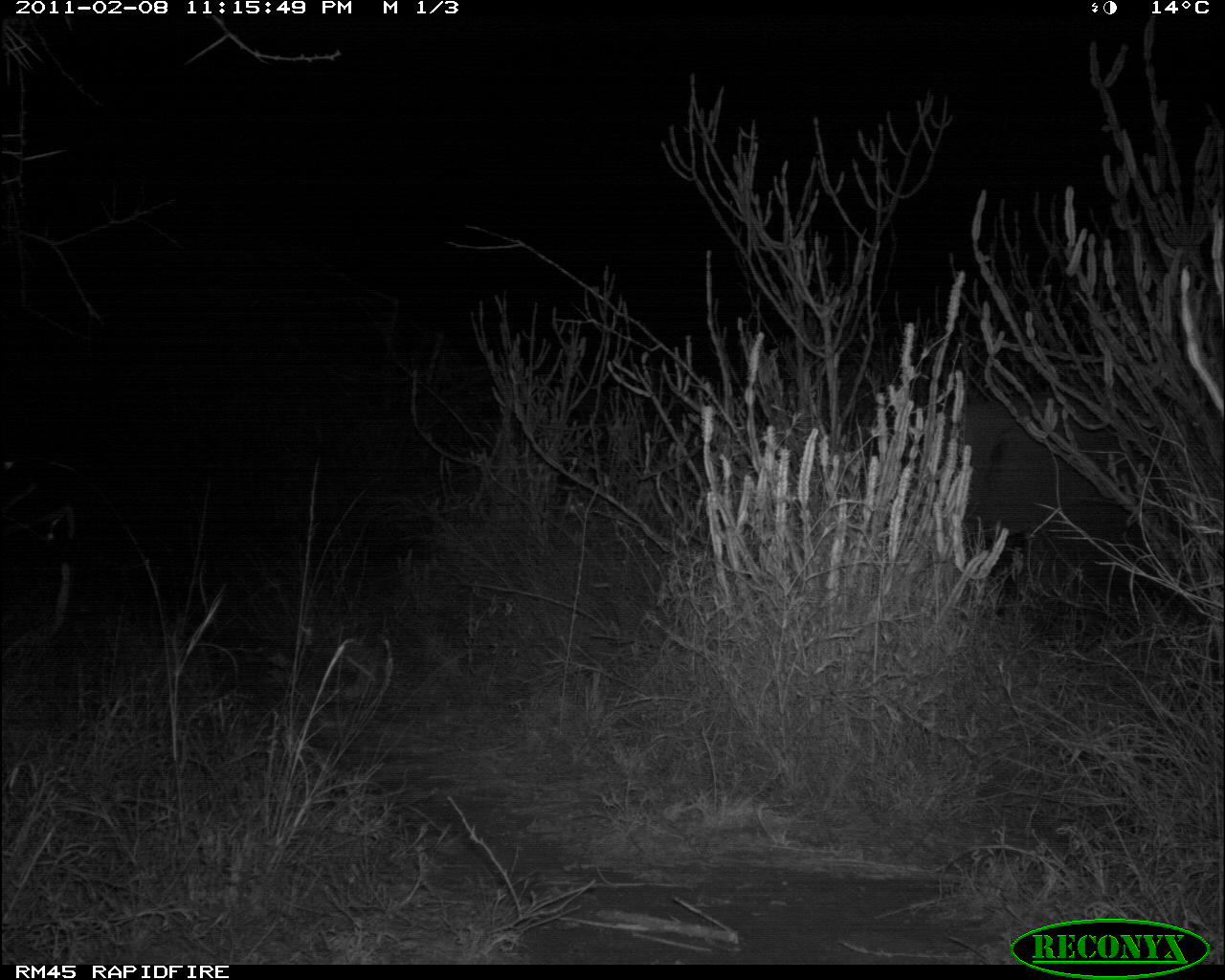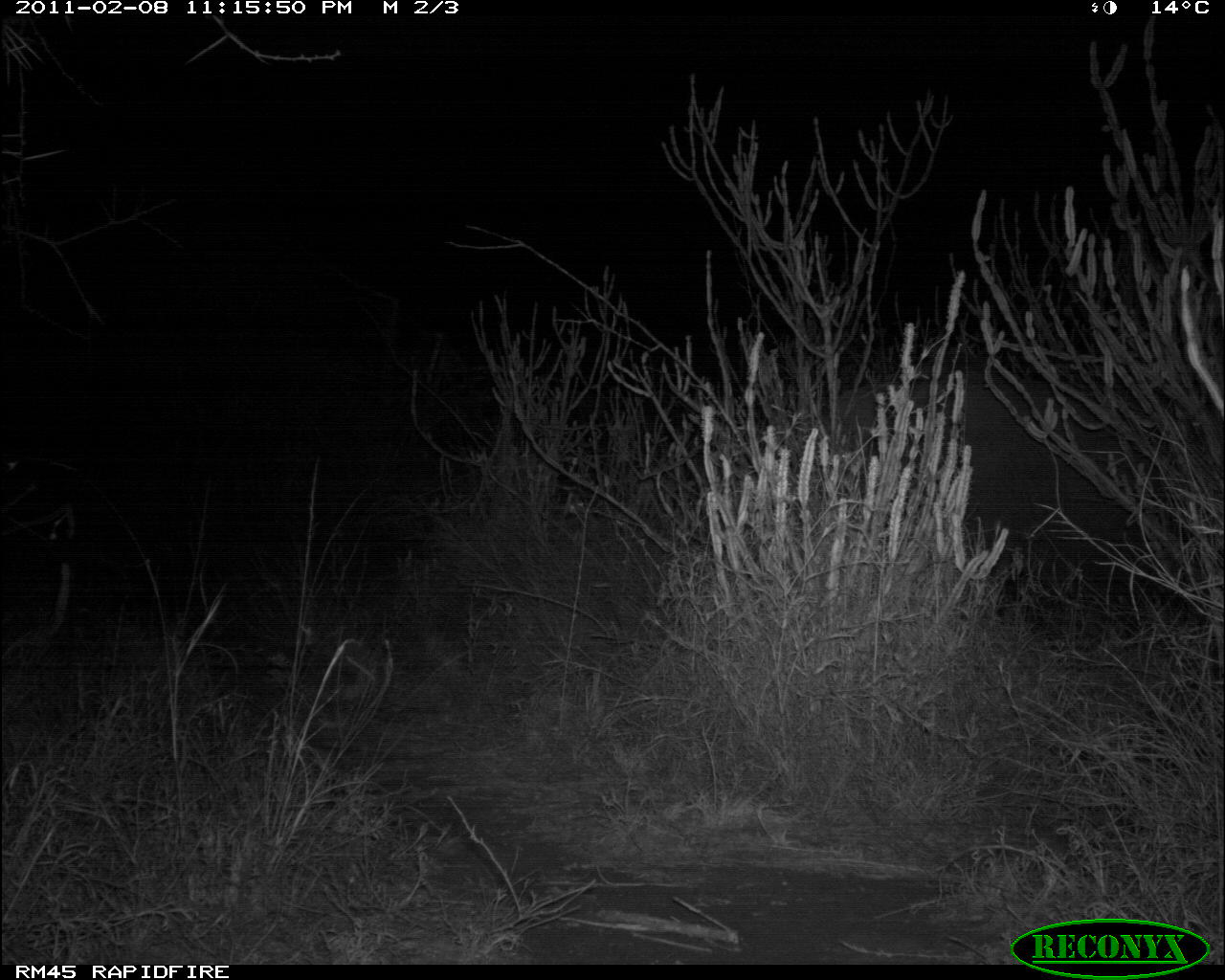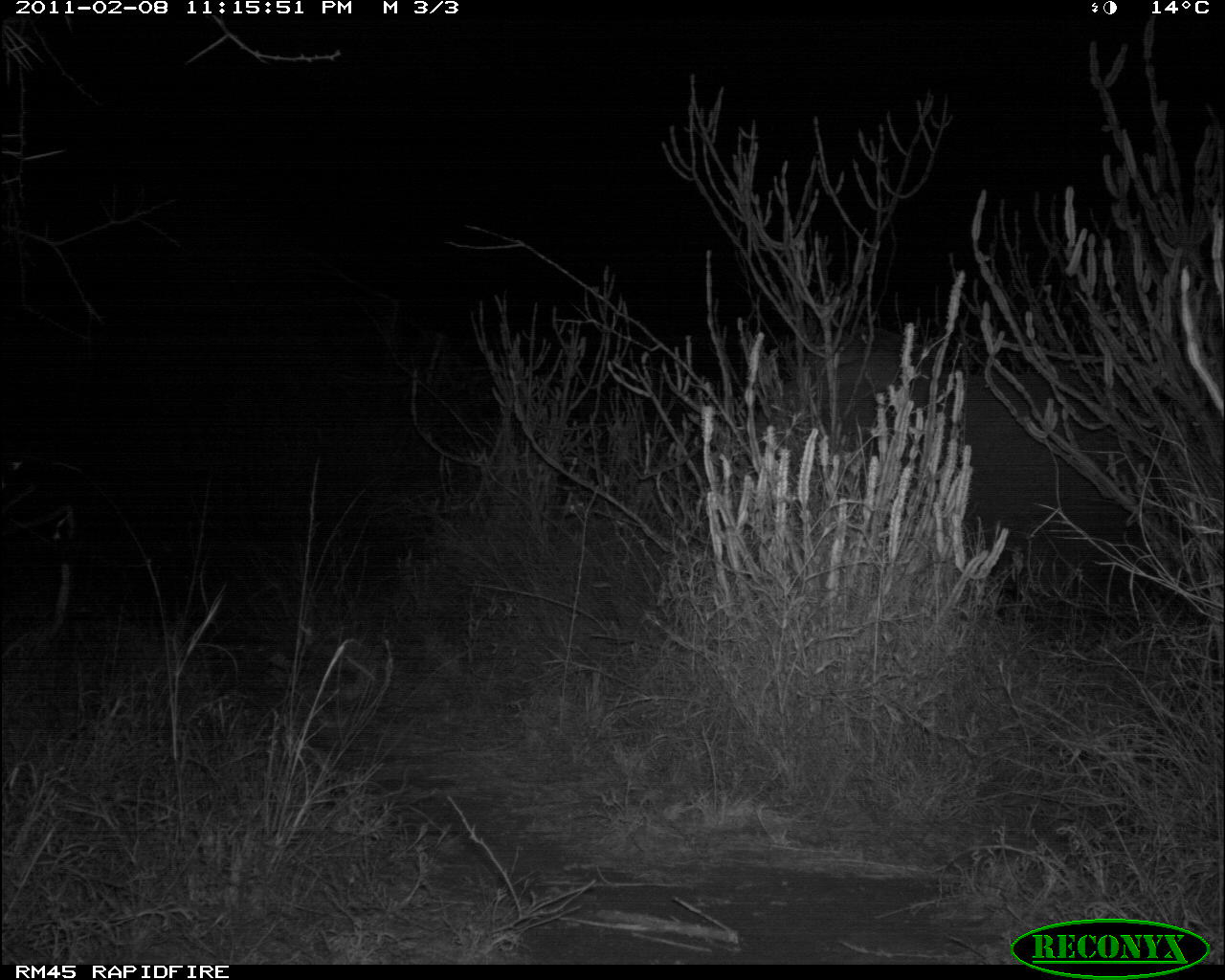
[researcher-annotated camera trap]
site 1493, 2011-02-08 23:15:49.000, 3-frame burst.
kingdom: Animalia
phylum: Chordata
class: Mammalia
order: Proboscidea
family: Elephantidae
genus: Loxodonta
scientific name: Loxodonta africana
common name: african bush elephant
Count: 1.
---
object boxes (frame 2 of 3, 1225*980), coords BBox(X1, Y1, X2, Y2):
loxodonta africana: BBox(824, 374, 1155, 599)